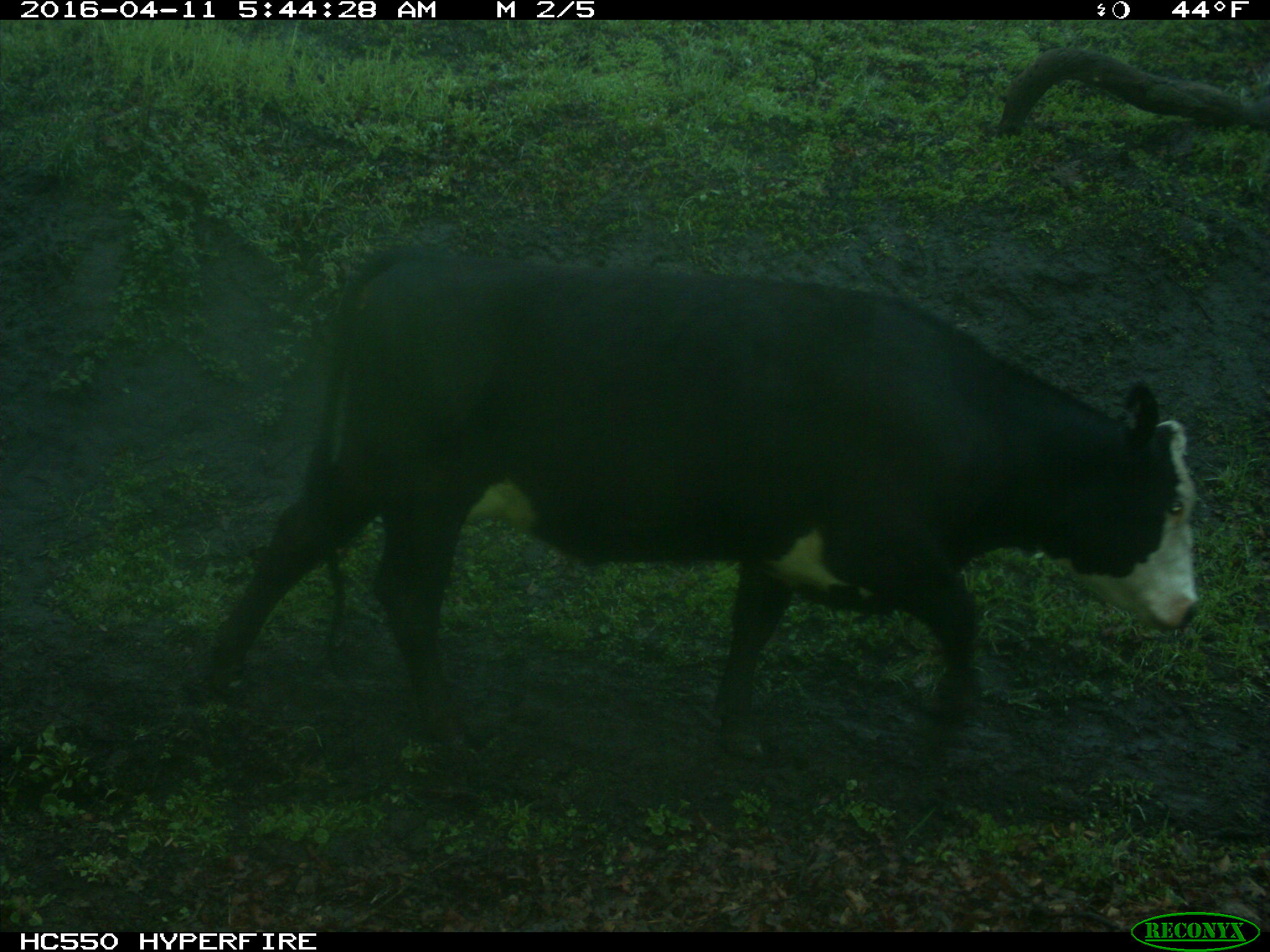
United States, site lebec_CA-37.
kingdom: Animalia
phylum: Chordata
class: Mammalia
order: Artiodactyla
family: Bovidae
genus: Bos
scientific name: Bos taurus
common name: domestic cow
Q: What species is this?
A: Bos taurus (domestic cow).